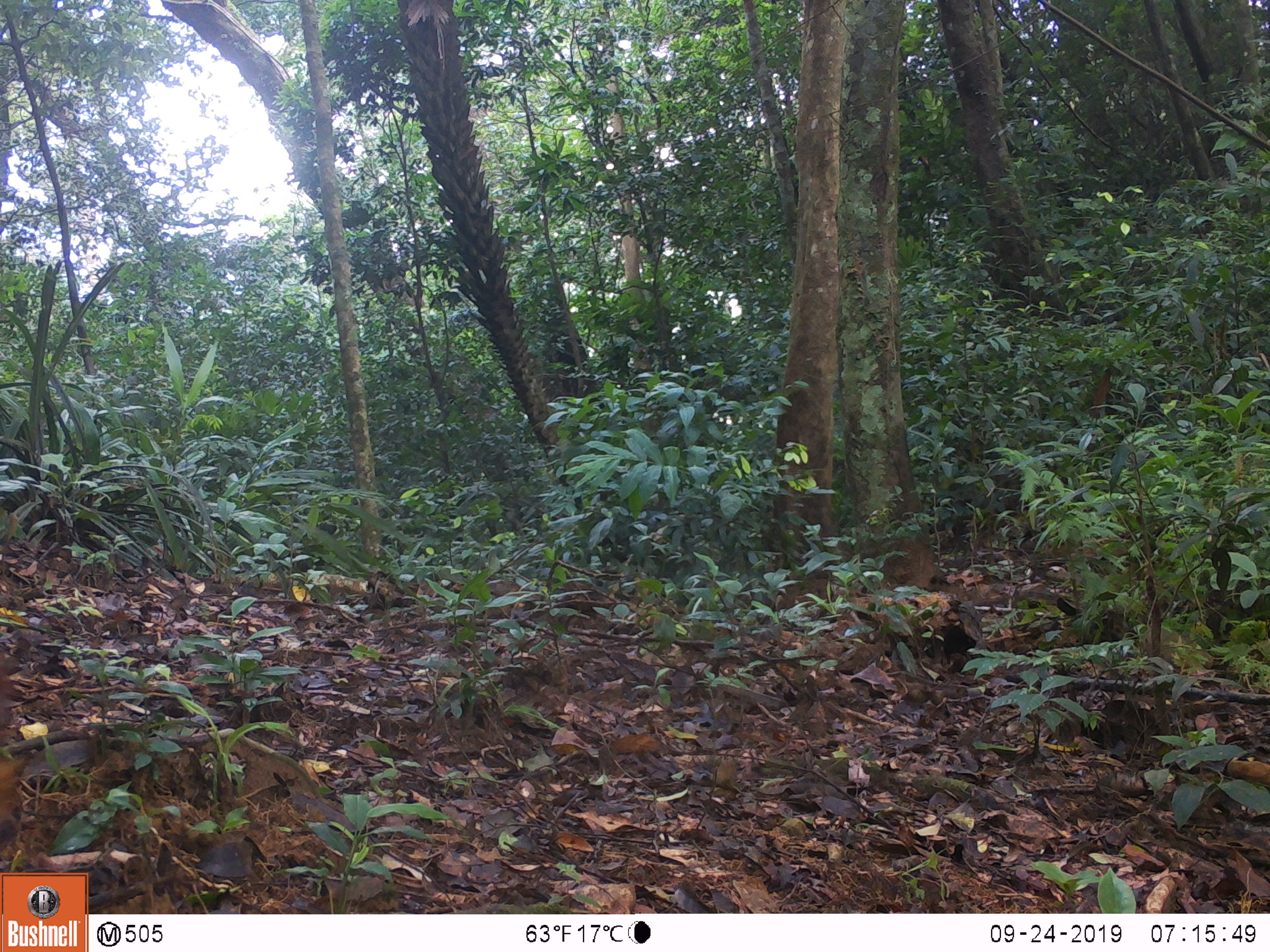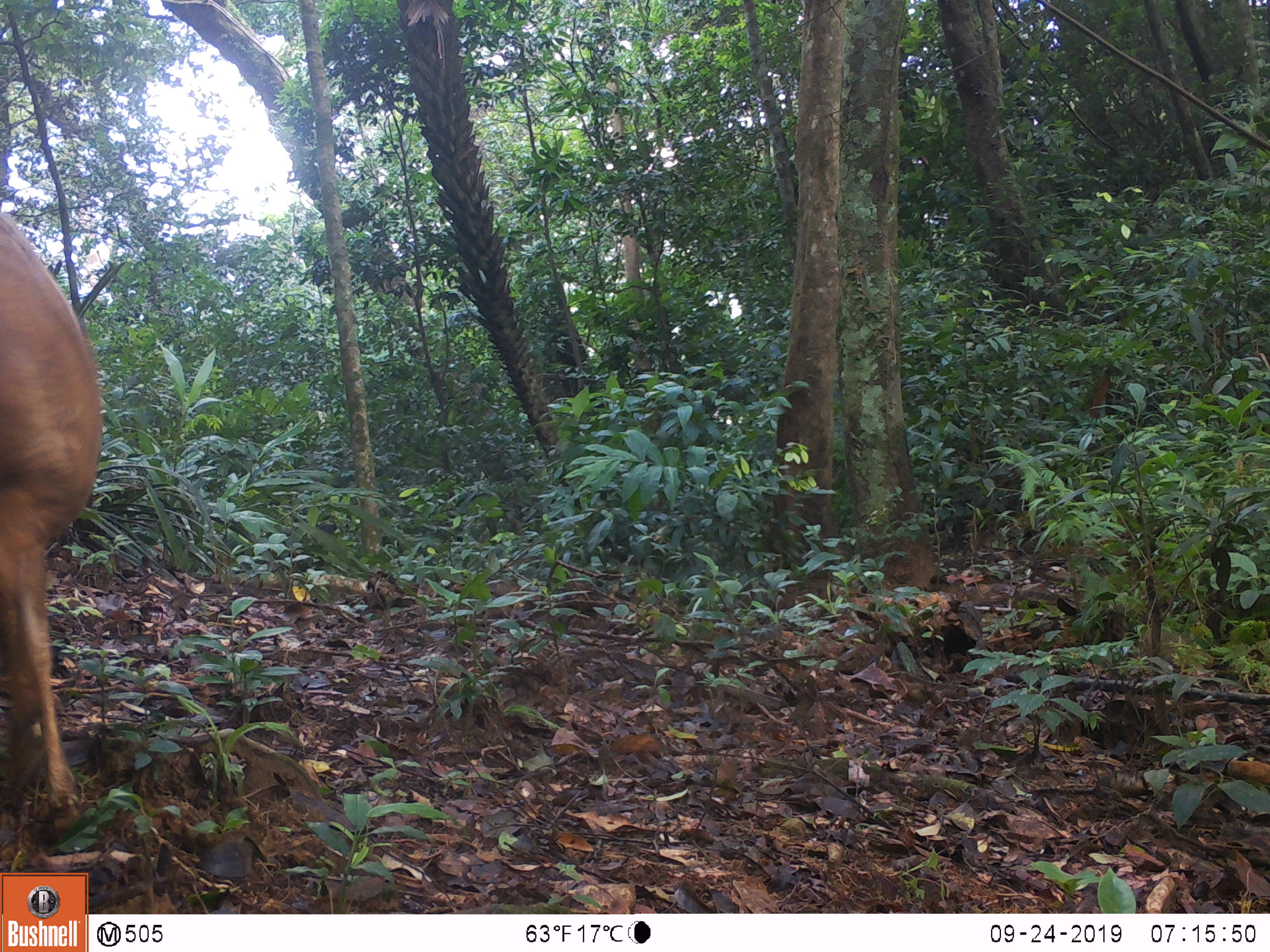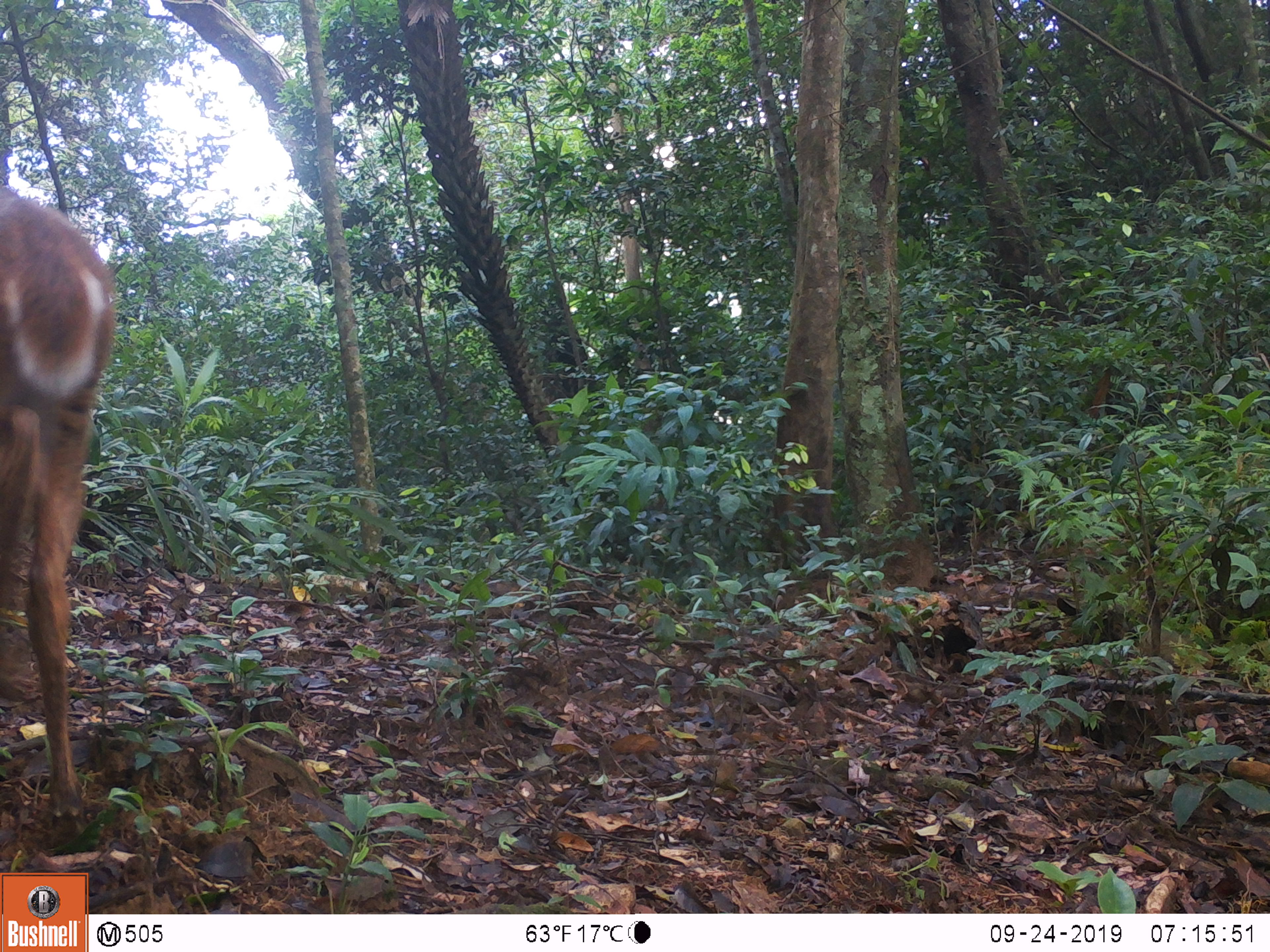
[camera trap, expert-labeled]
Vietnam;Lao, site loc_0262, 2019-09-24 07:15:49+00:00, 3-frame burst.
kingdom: Animalia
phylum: Chordata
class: Mammalia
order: Artiodactyla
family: Cervidae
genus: Muntiacus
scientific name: Muntiacus vuquangensis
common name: large-antlered muntjac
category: large antlered muntjac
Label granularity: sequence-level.